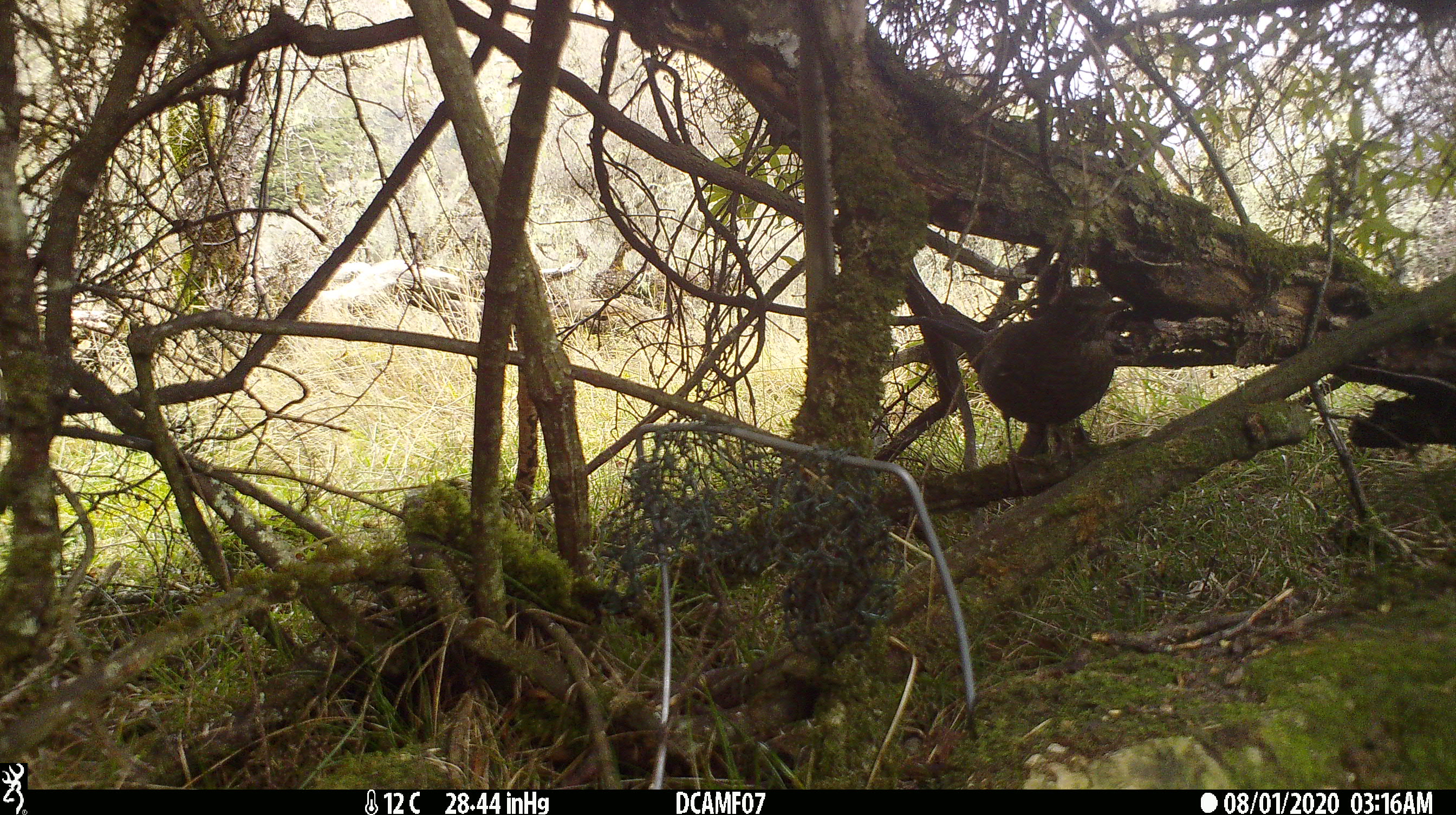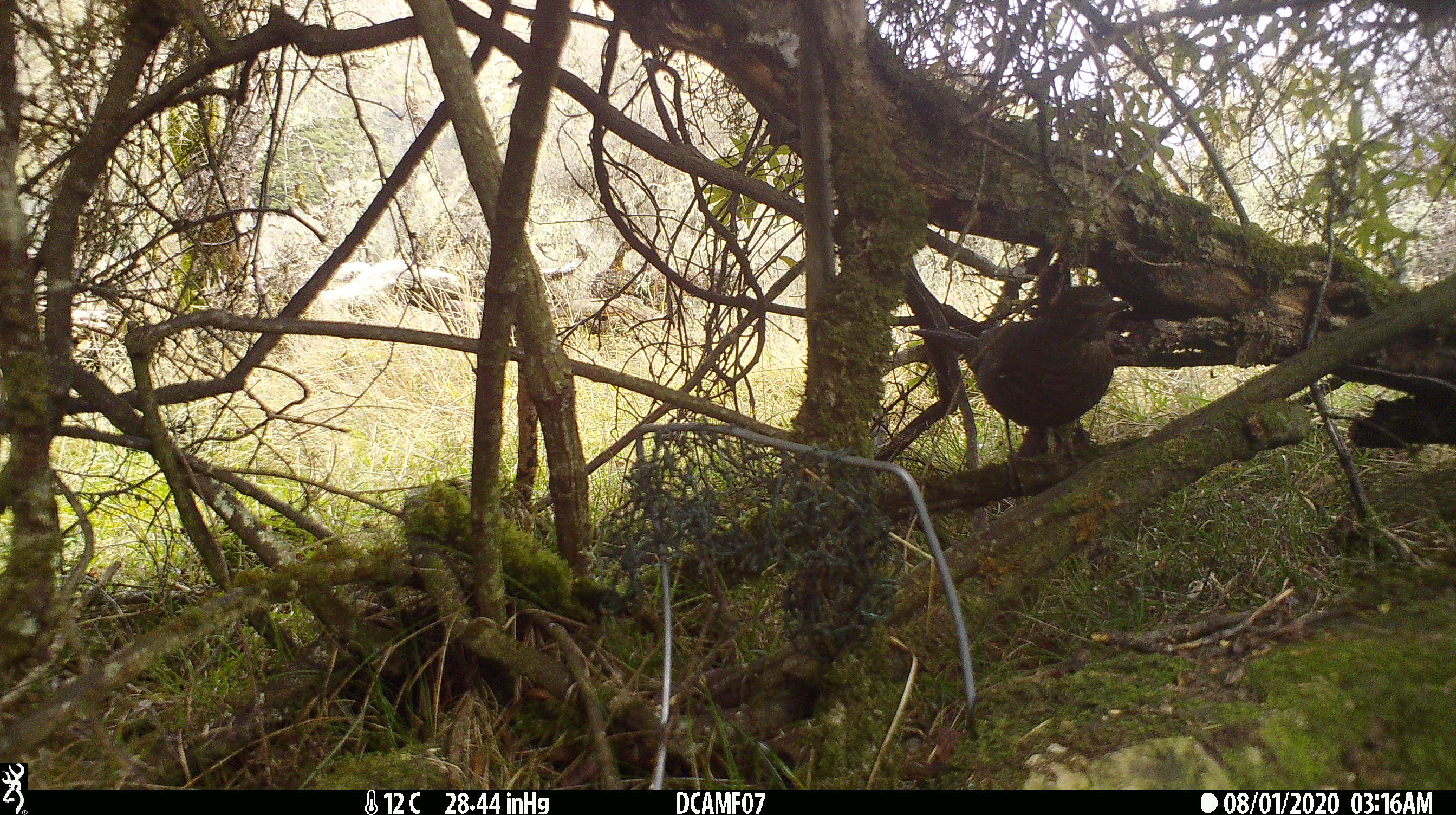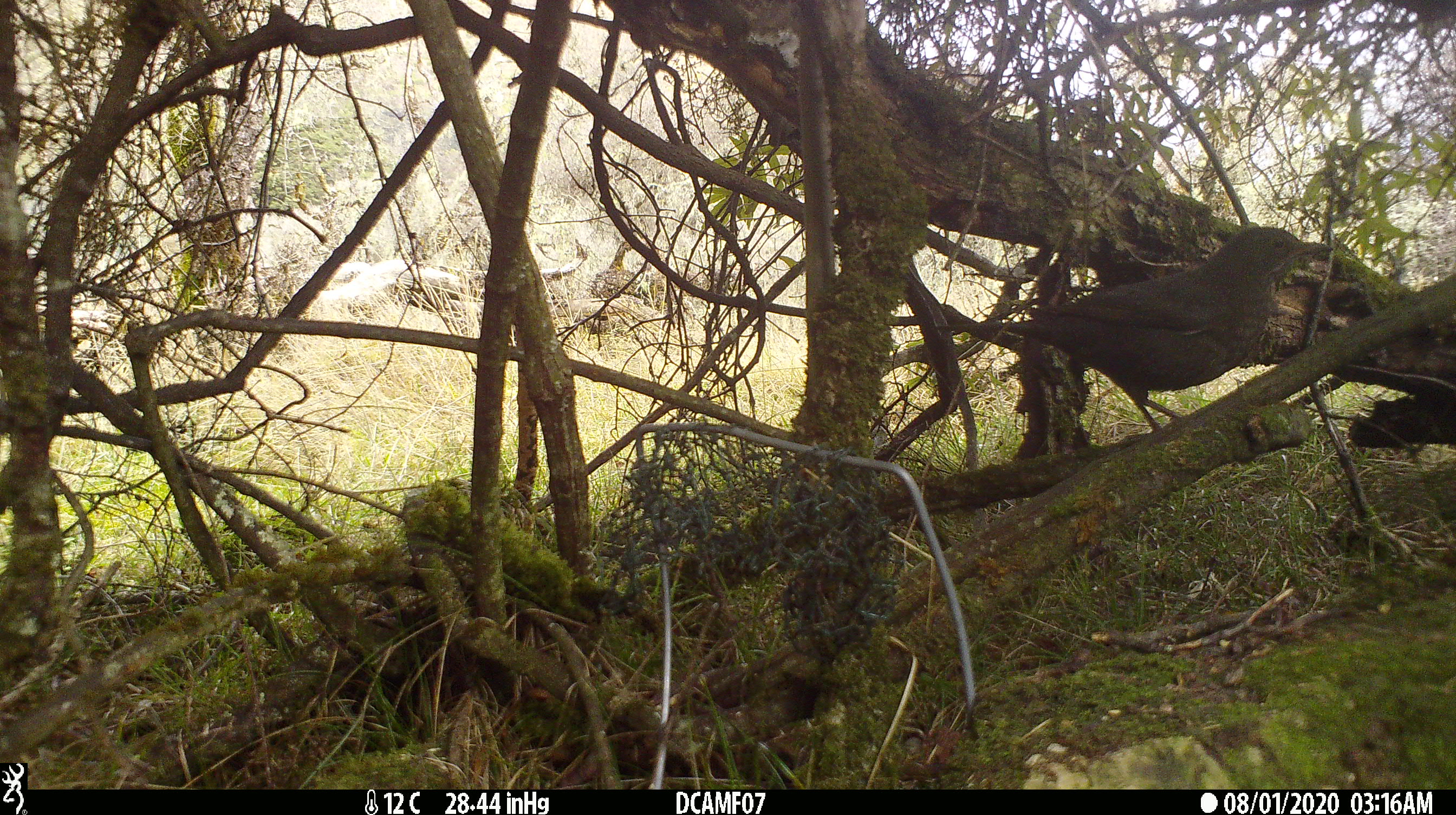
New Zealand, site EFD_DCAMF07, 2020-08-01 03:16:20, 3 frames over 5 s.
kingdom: Animalia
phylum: Chordata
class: Aves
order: Passeriformes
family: Turdidae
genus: Turdus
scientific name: Turdus merula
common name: eurasian blackbird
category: blackbird